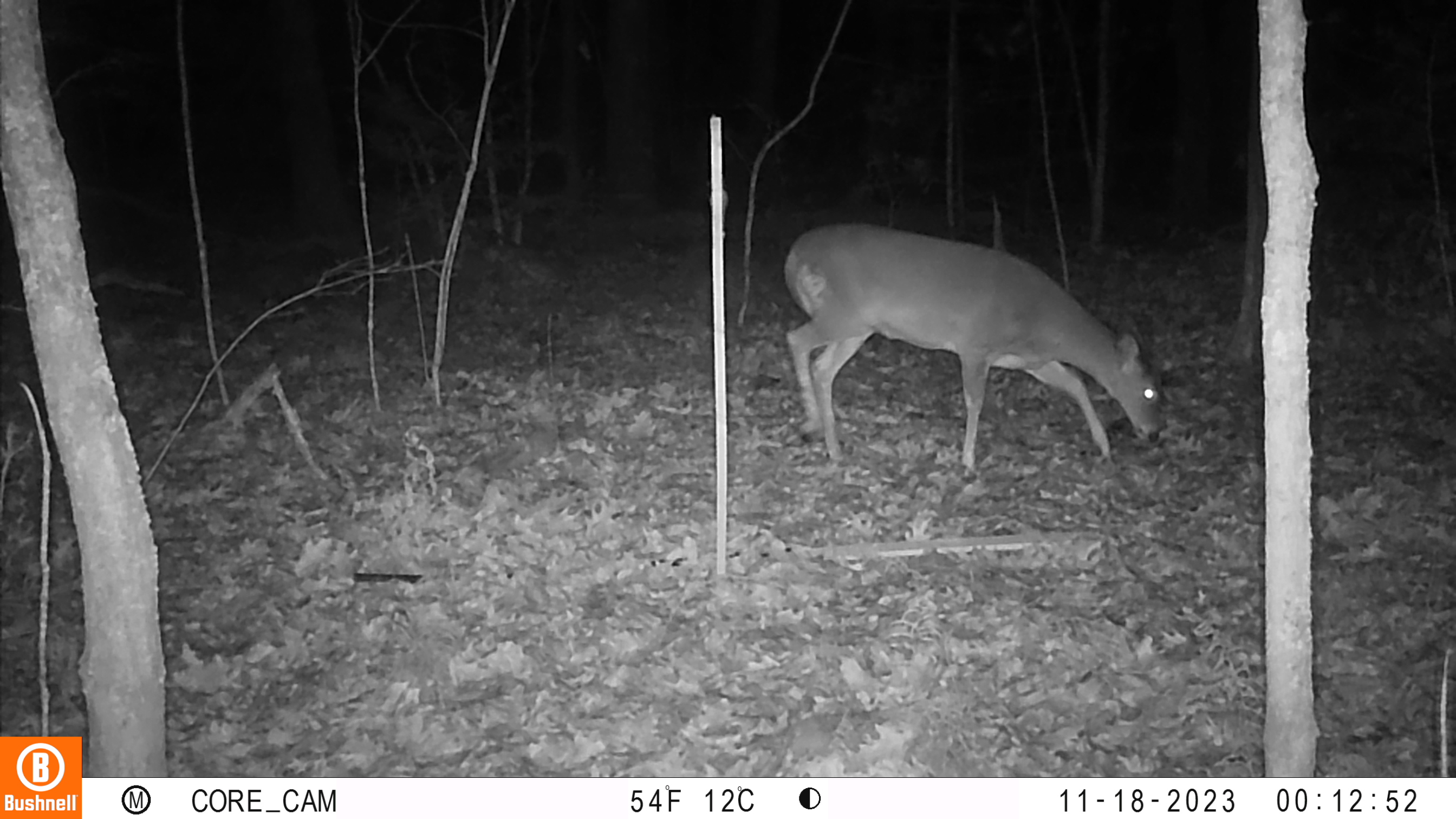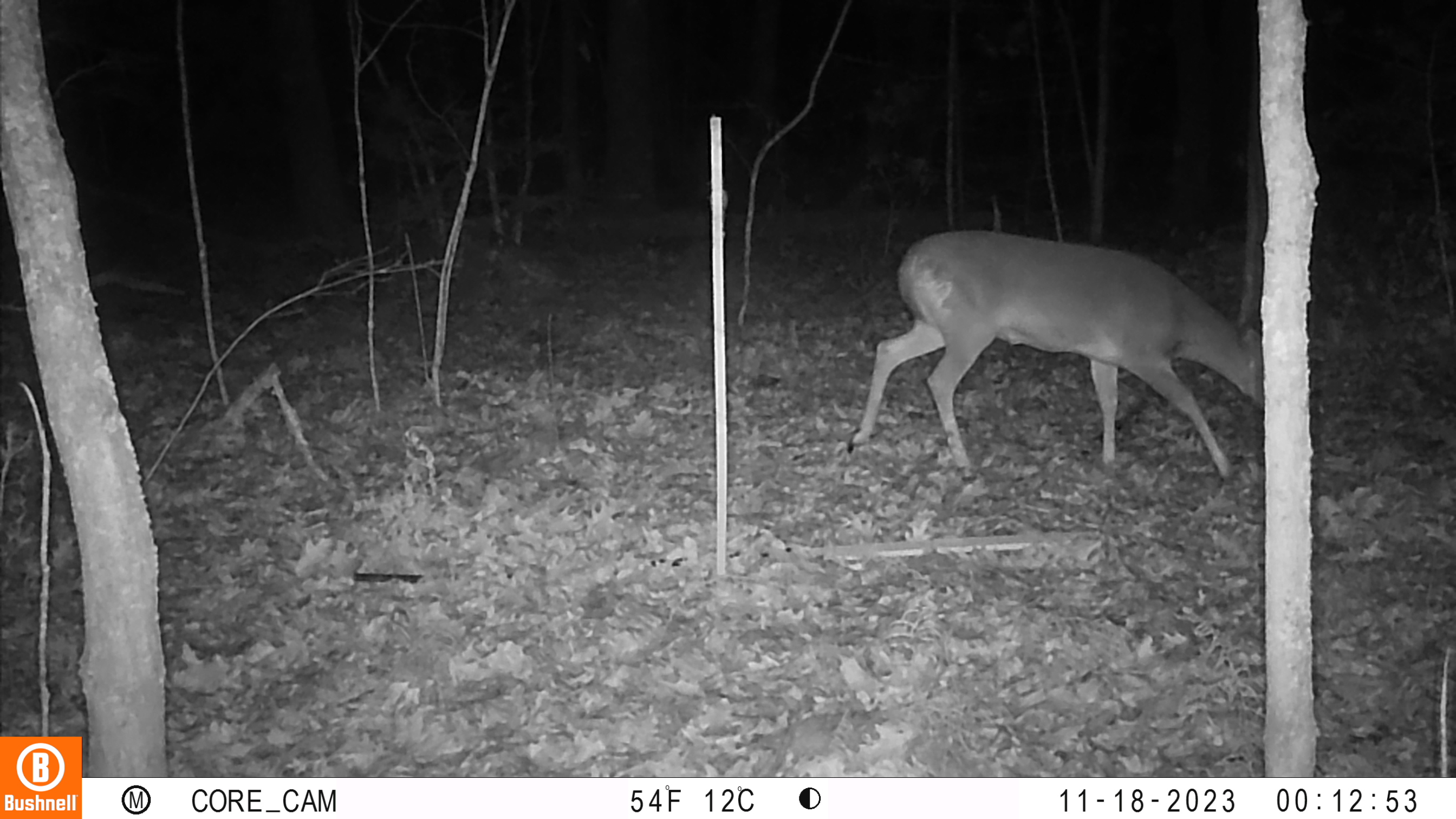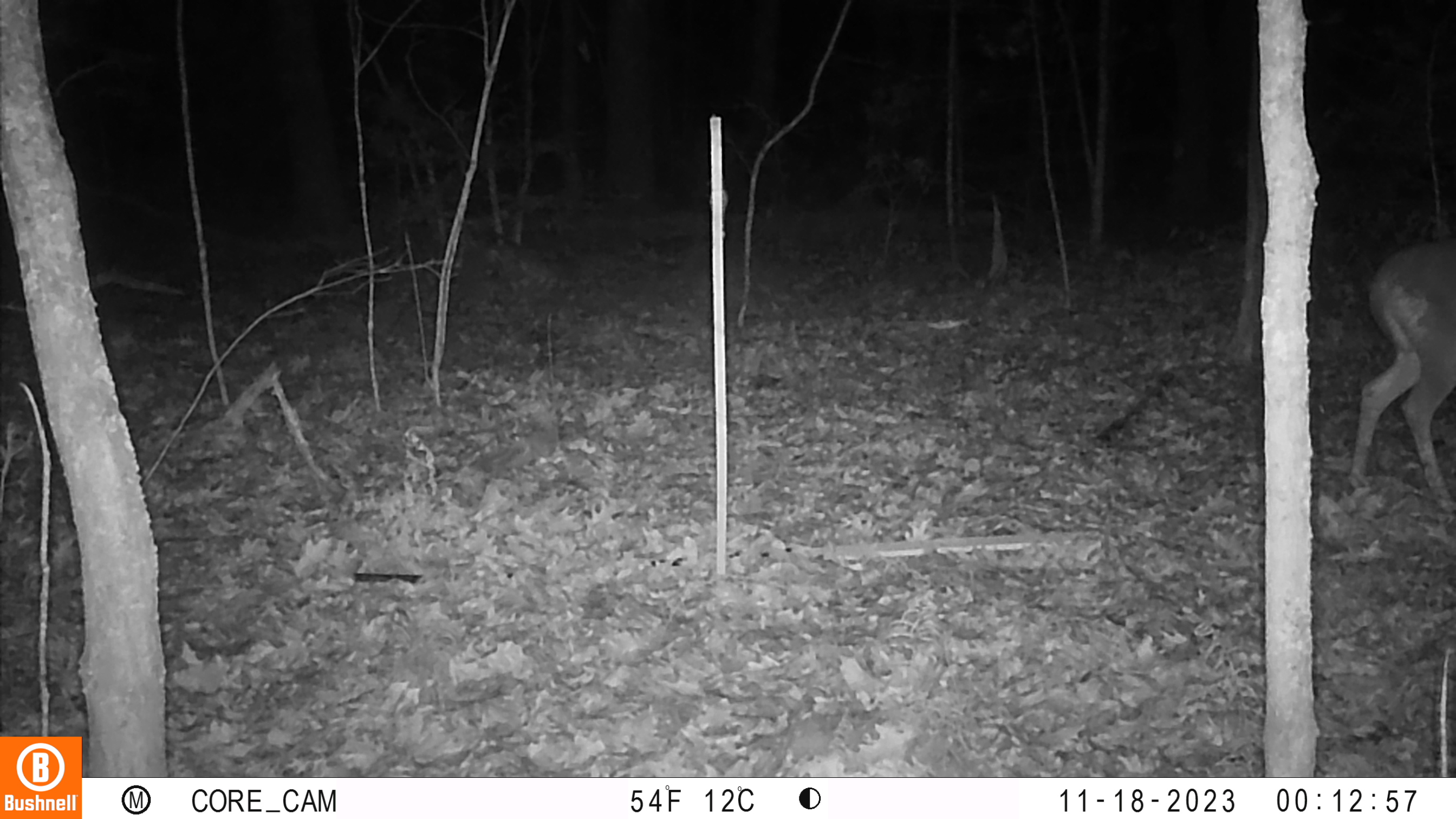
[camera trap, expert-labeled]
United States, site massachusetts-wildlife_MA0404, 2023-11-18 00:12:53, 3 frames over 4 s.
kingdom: Animalia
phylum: Chordata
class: Mammalia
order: Artiodactyla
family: Cervidae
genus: Odocoileus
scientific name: Odocoileus virginianus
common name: white-tailed deer